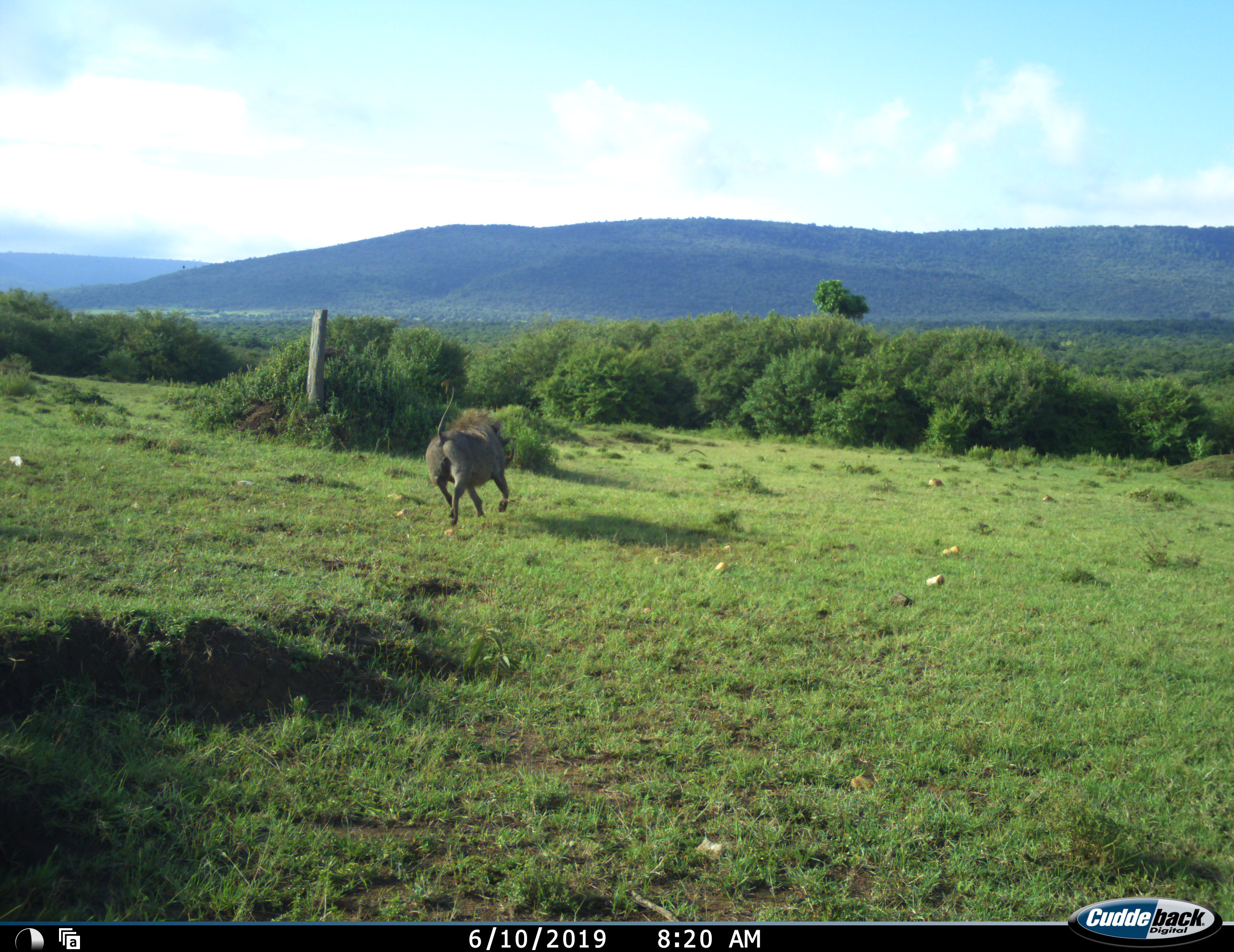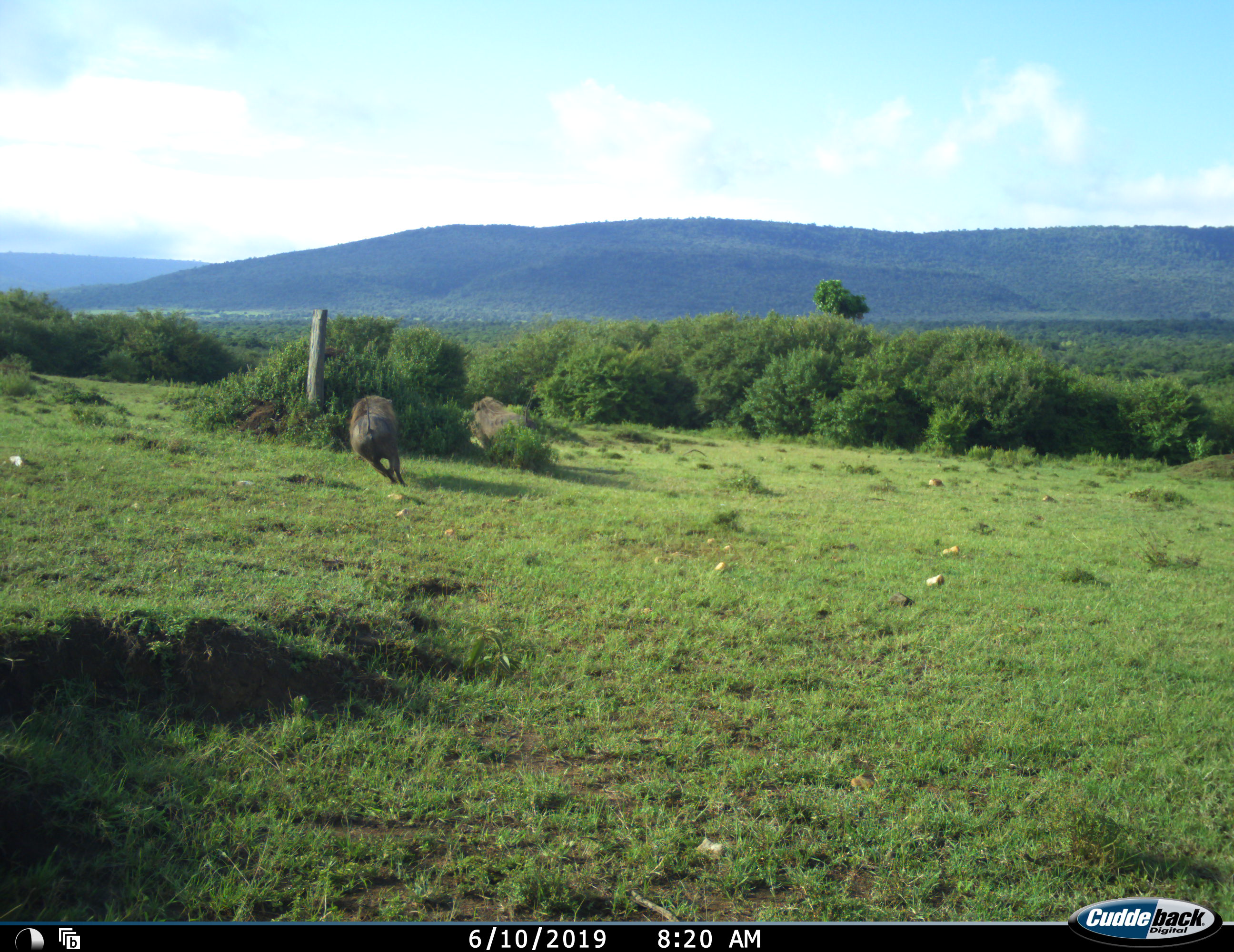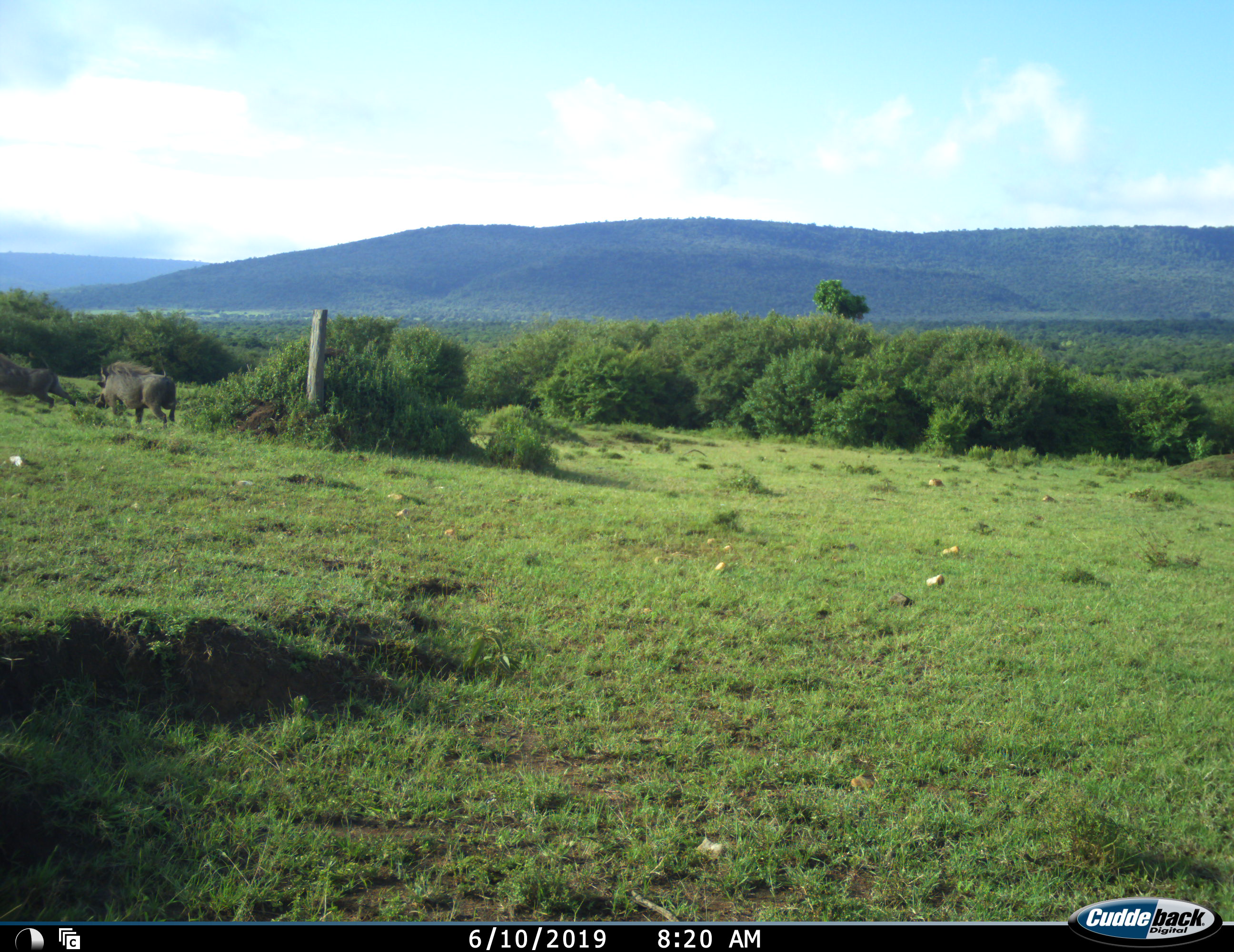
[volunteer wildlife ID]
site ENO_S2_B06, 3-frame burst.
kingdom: Animalia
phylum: Chordata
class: Mammalia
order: Artiodactyla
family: Suidae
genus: Phacochoerus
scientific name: Phacochoerus africanus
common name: warthog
Warthog (Phacochoerus africanus), count 2. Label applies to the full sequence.